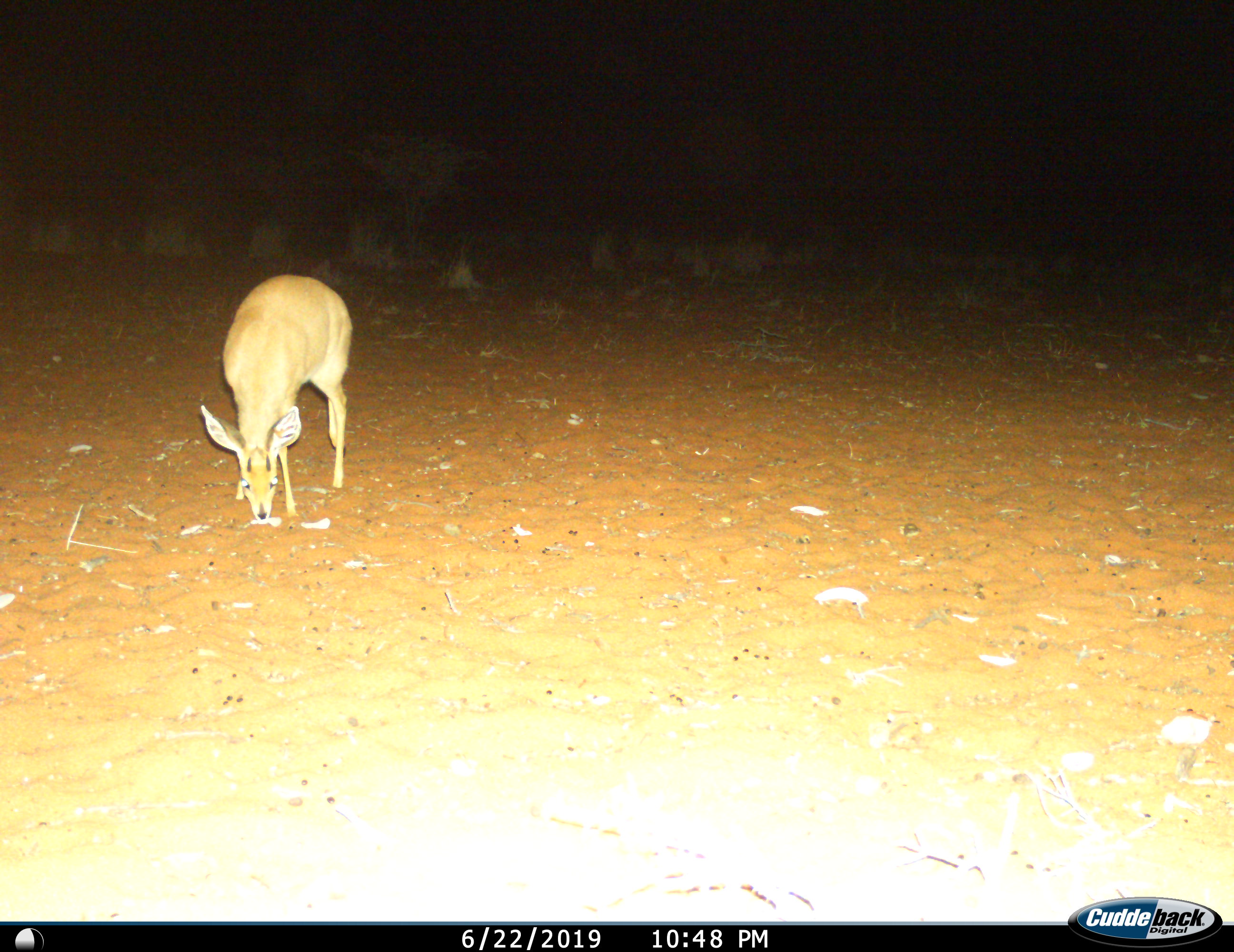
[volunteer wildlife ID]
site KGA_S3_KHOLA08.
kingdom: Animalia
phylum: Chordata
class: Mammalia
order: Artiodactyla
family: Bovidae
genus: Raphicerus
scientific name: Raphicerus campestris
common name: steenbok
Steenbok (Raphicerus campestris), count 1. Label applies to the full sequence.